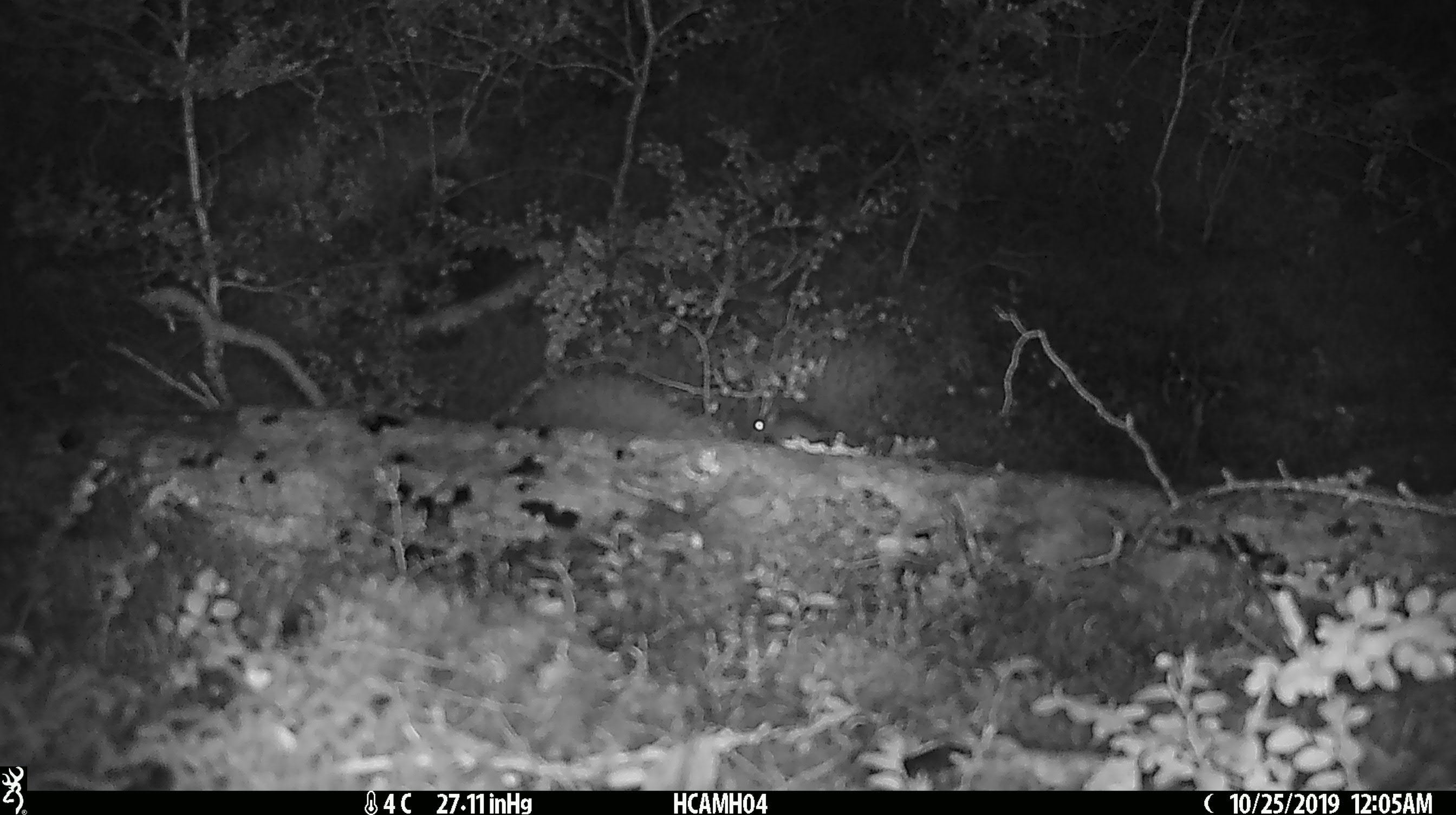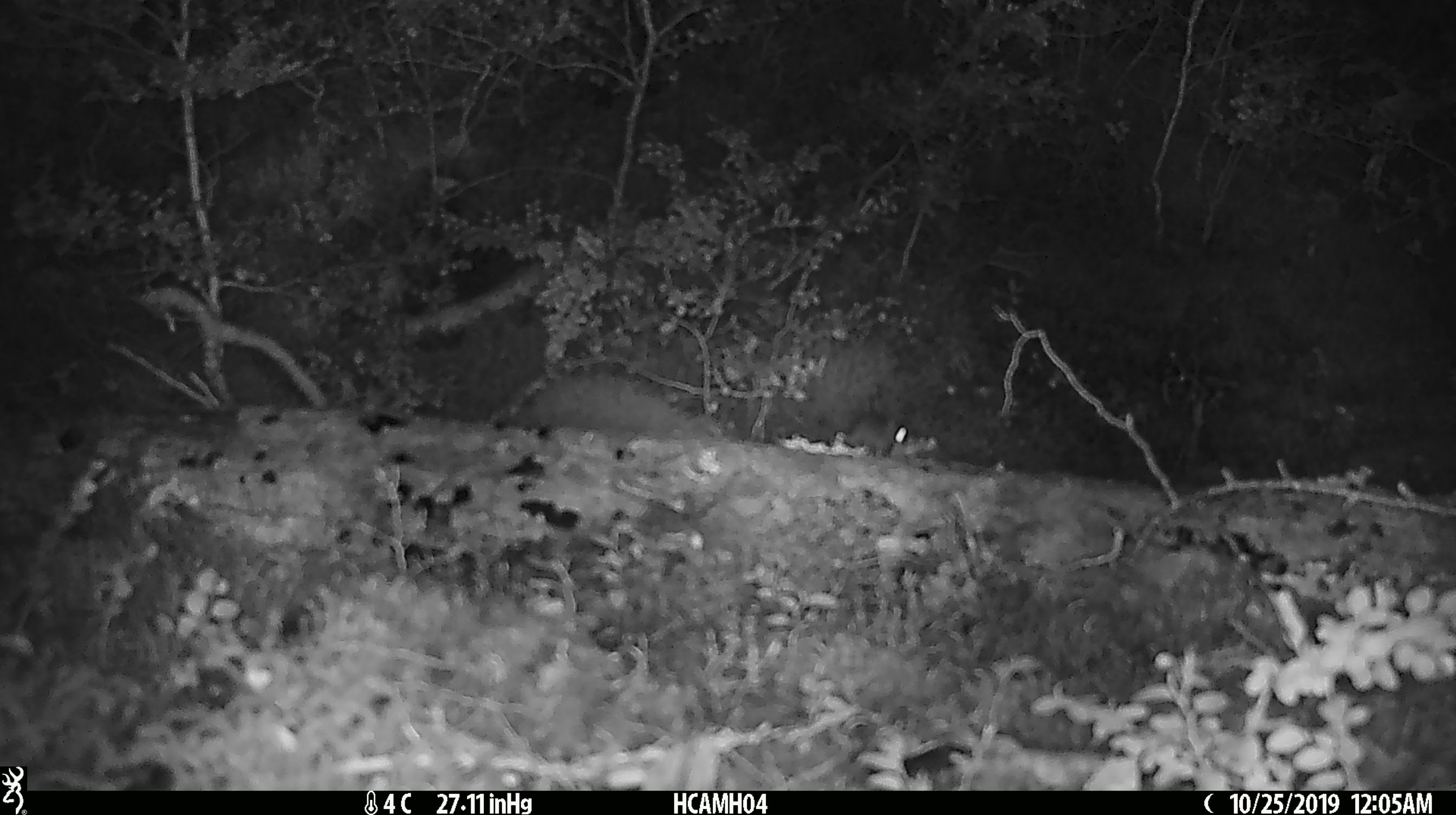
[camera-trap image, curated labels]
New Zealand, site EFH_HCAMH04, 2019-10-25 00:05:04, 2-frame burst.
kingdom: Animalia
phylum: Chordata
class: Mammalia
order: Rodentia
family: Muridae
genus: Mus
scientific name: Mus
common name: mouse